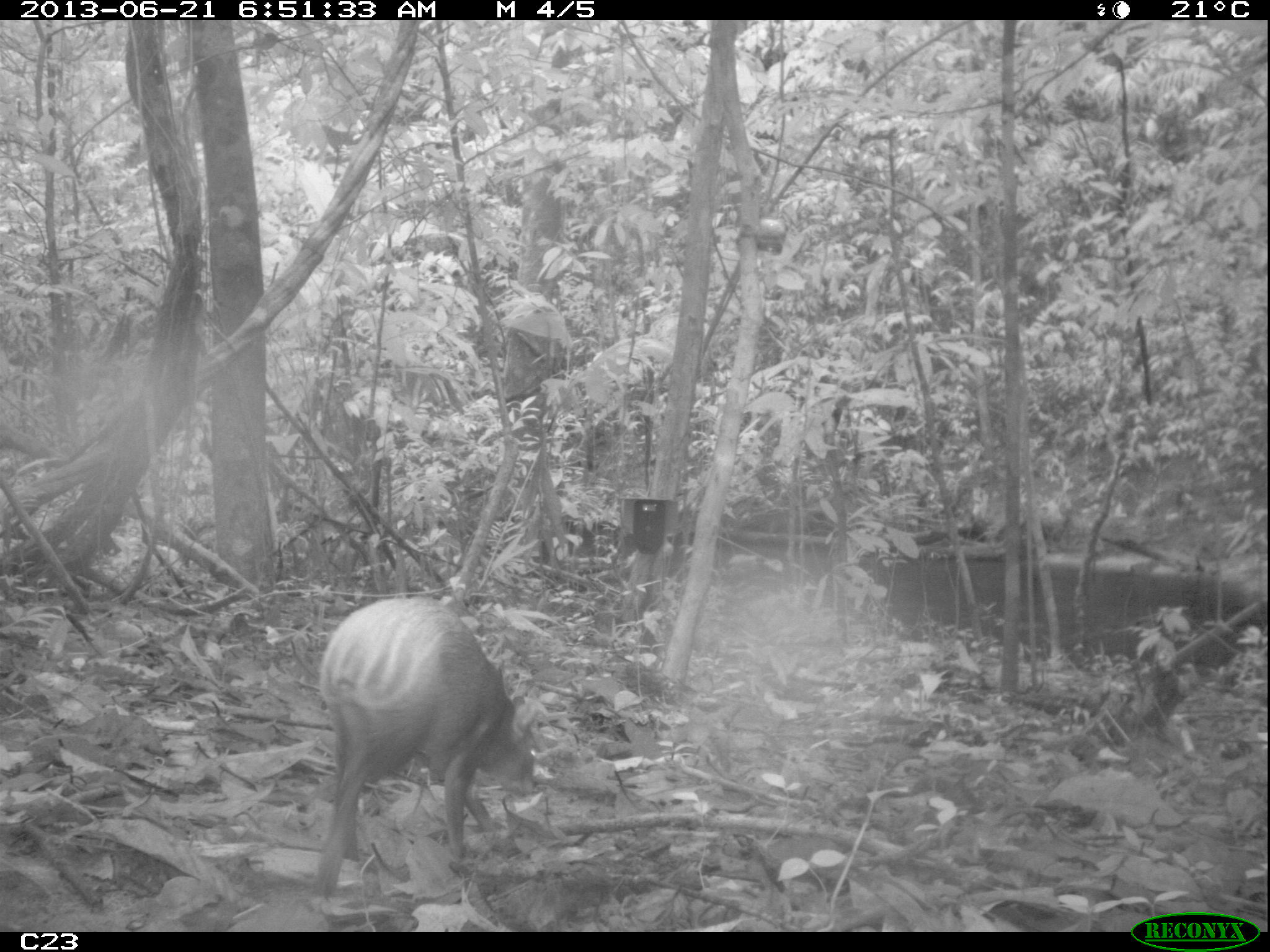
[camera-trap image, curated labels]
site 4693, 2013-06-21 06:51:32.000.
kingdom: Animalia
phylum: Chordata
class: Mammalia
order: Rodentia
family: Dasyproctidae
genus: Dasyprocta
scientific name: Dasyprocta leporina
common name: red-rumped agouti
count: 1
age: adult